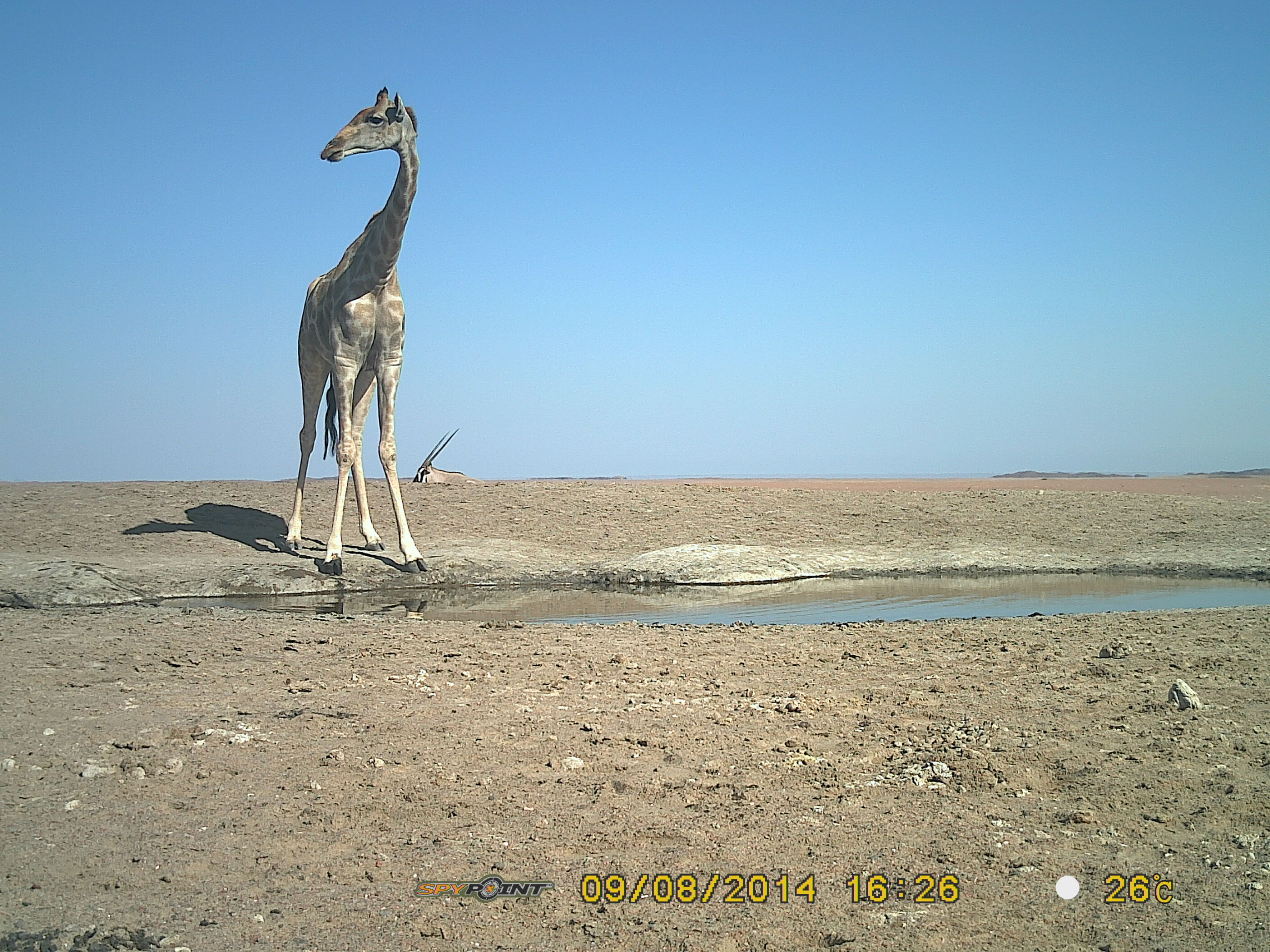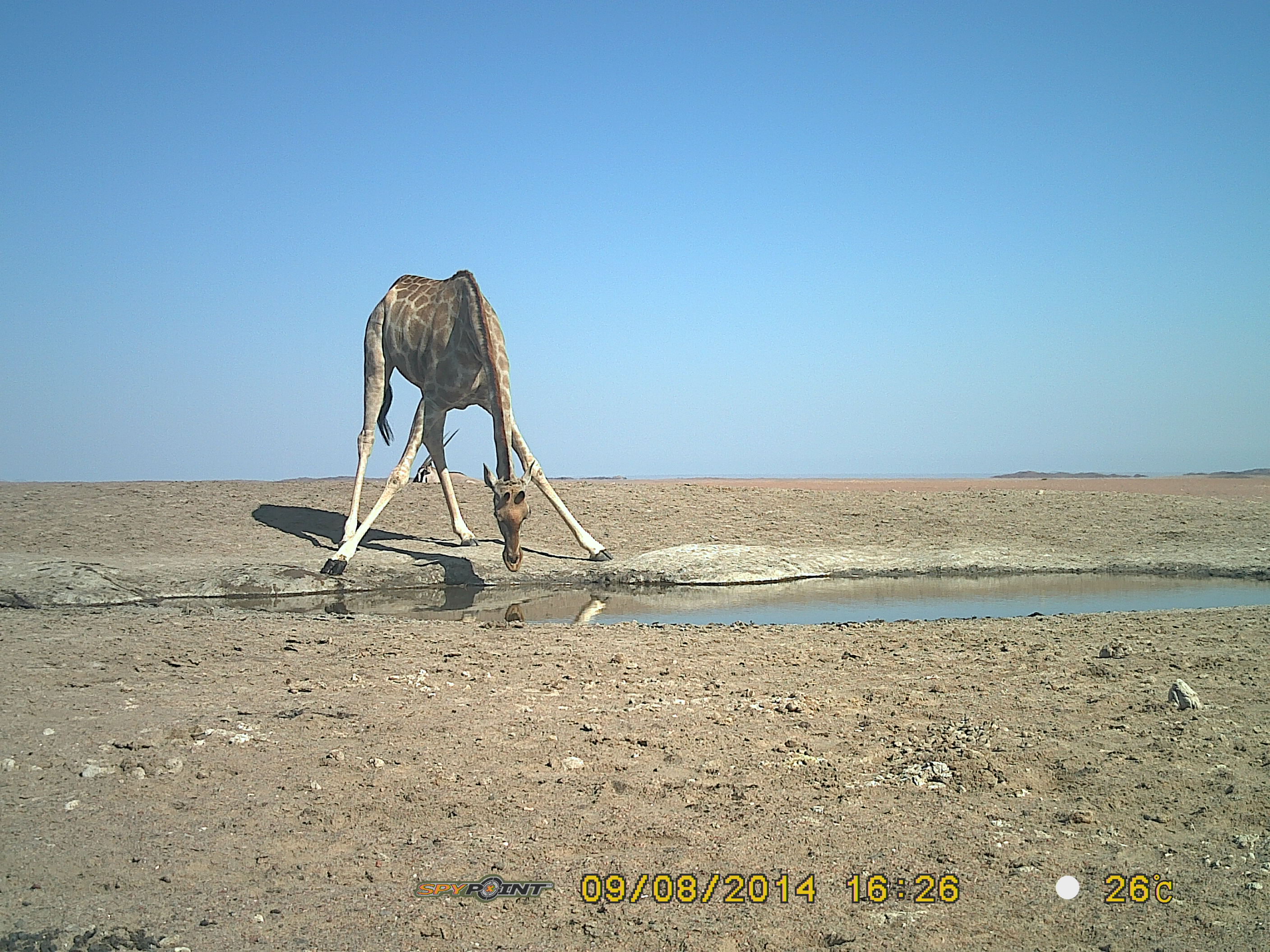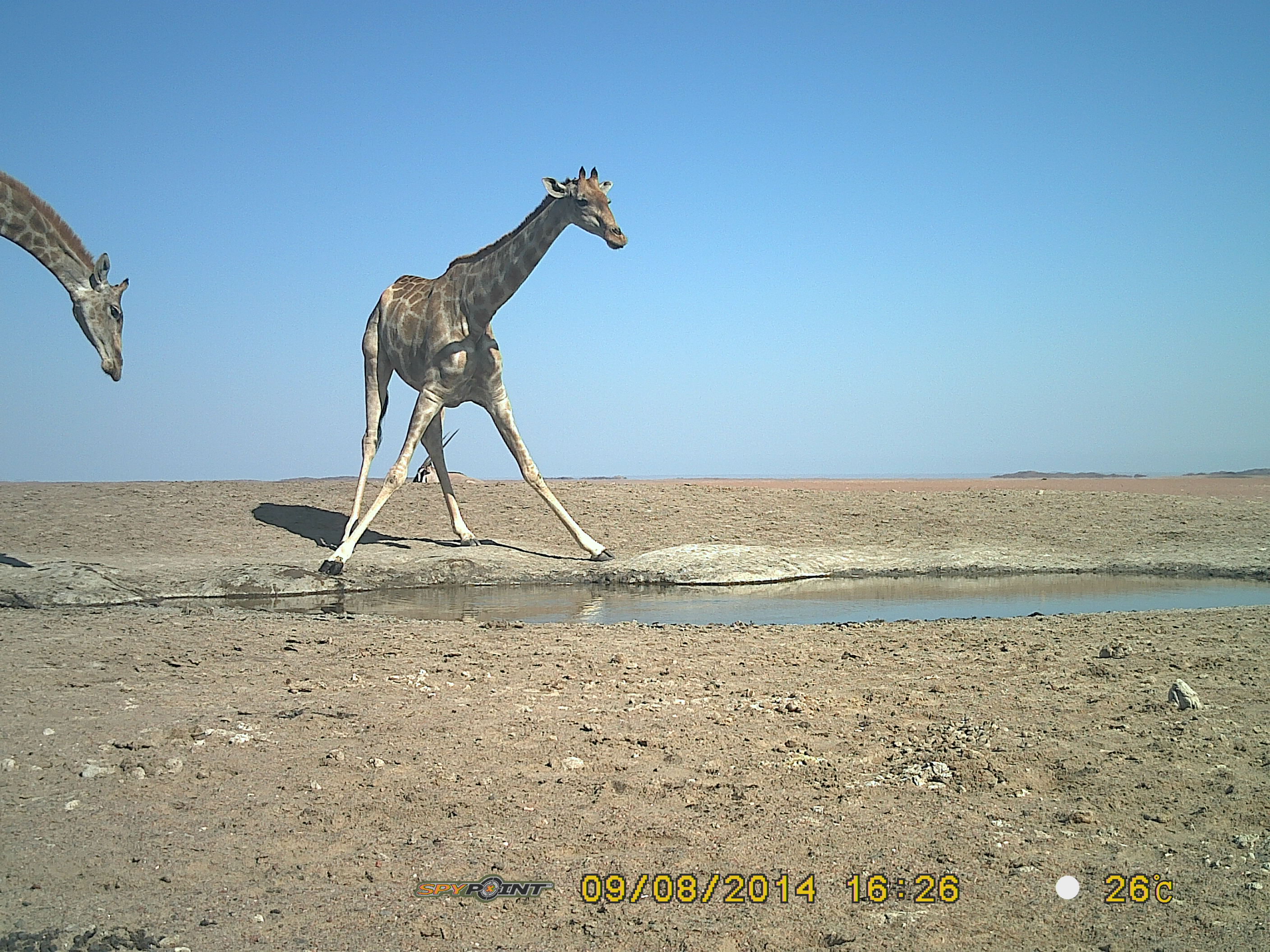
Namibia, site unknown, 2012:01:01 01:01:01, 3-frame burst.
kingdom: Animalia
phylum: Chordata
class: Mammalia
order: Artiodactyla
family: Giraffidae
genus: Giraffa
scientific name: Giraffa camelopardalis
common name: giraffe